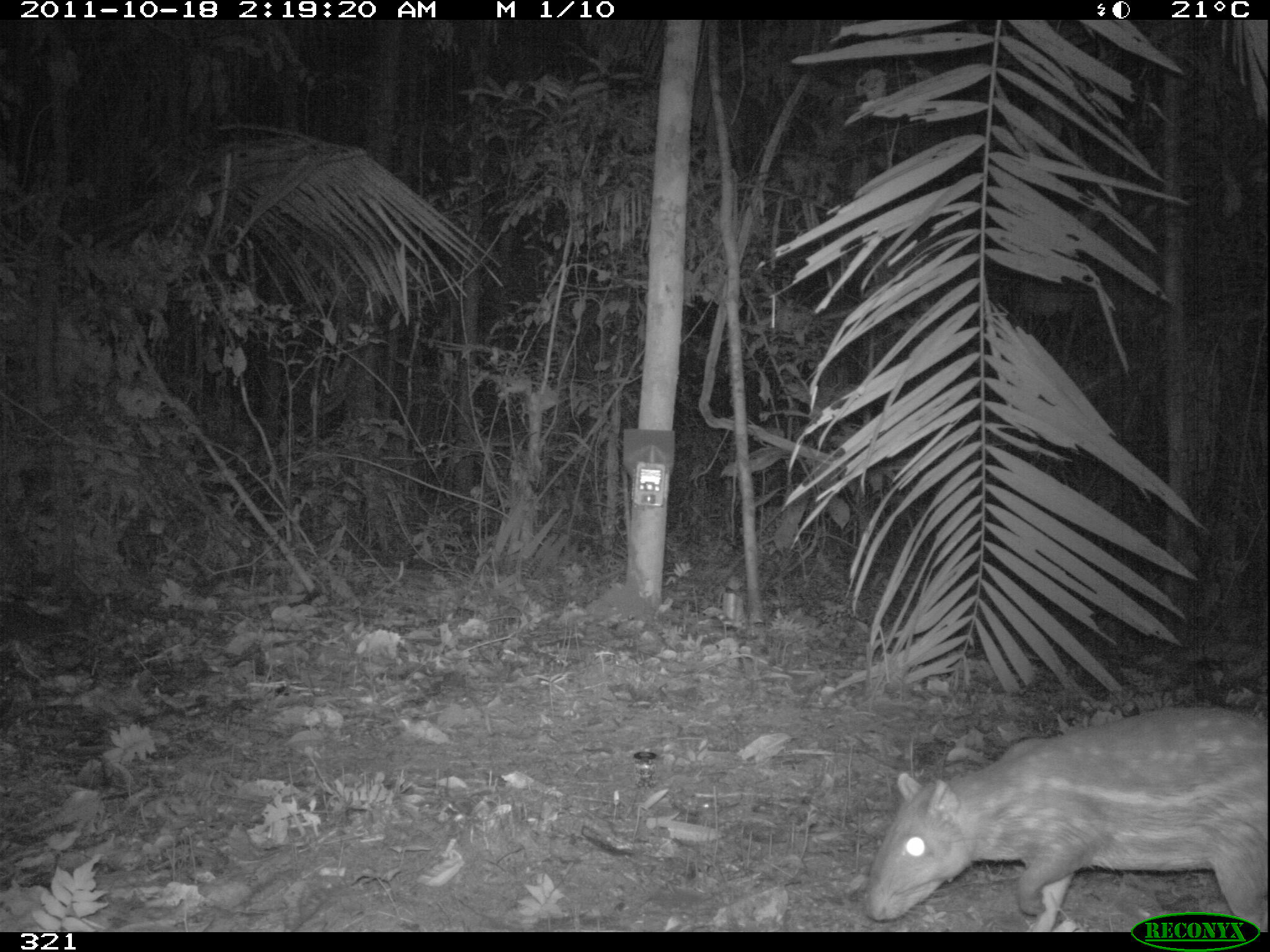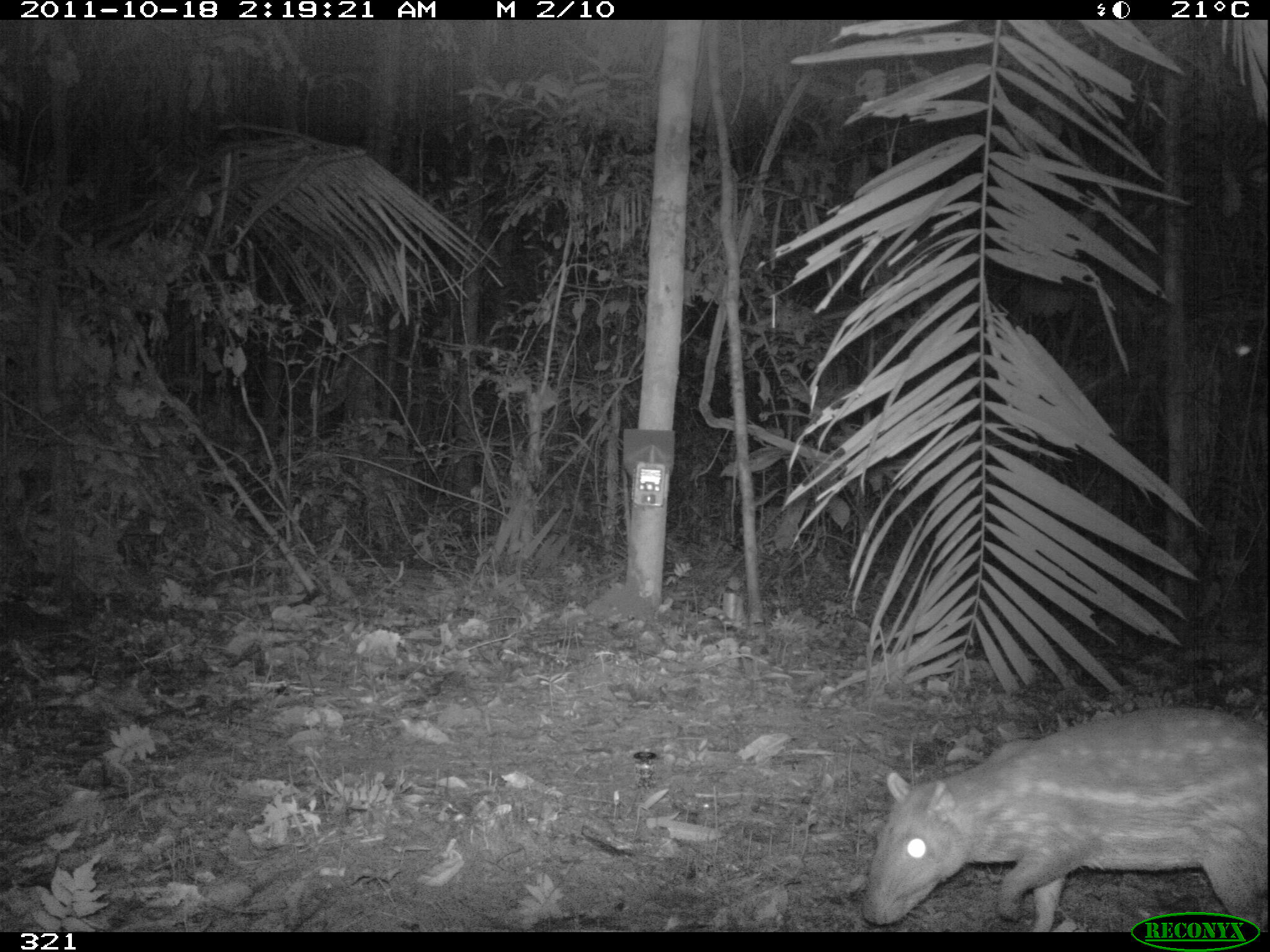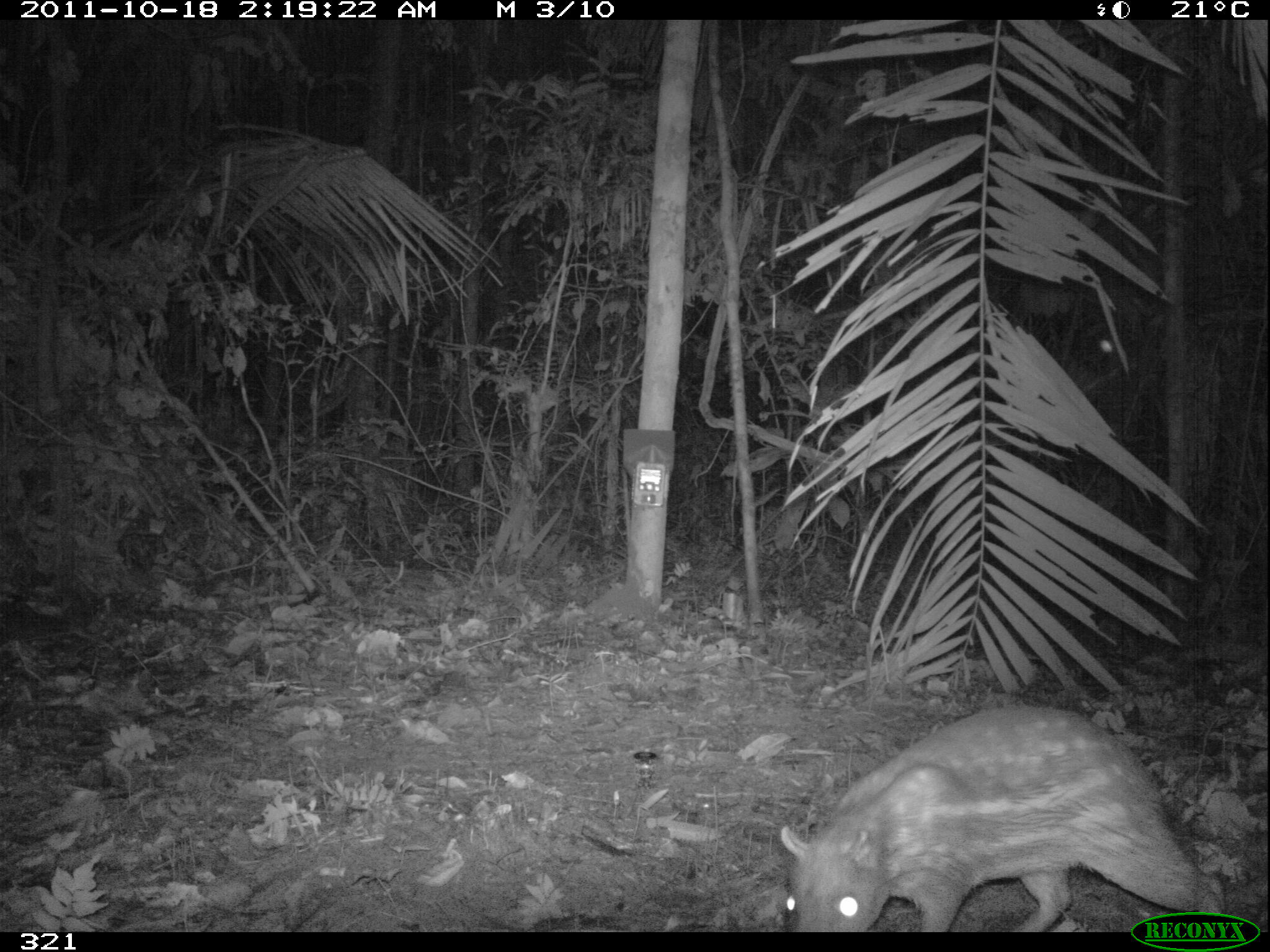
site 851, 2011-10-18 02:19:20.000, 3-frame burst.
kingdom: Animalia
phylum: Chordata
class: Mammalia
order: Rodentia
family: Cuniculidae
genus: Cuniculus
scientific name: Cuniculus paca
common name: spotted paca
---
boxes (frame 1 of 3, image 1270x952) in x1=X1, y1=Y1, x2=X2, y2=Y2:
cuniculus paca: x1=865, y1=704, x2=1267, y2=932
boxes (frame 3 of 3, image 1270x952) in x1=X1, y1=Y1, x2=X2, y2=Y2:
cuniculus paca: x1=780, y1=705, x2=1229, y2=930